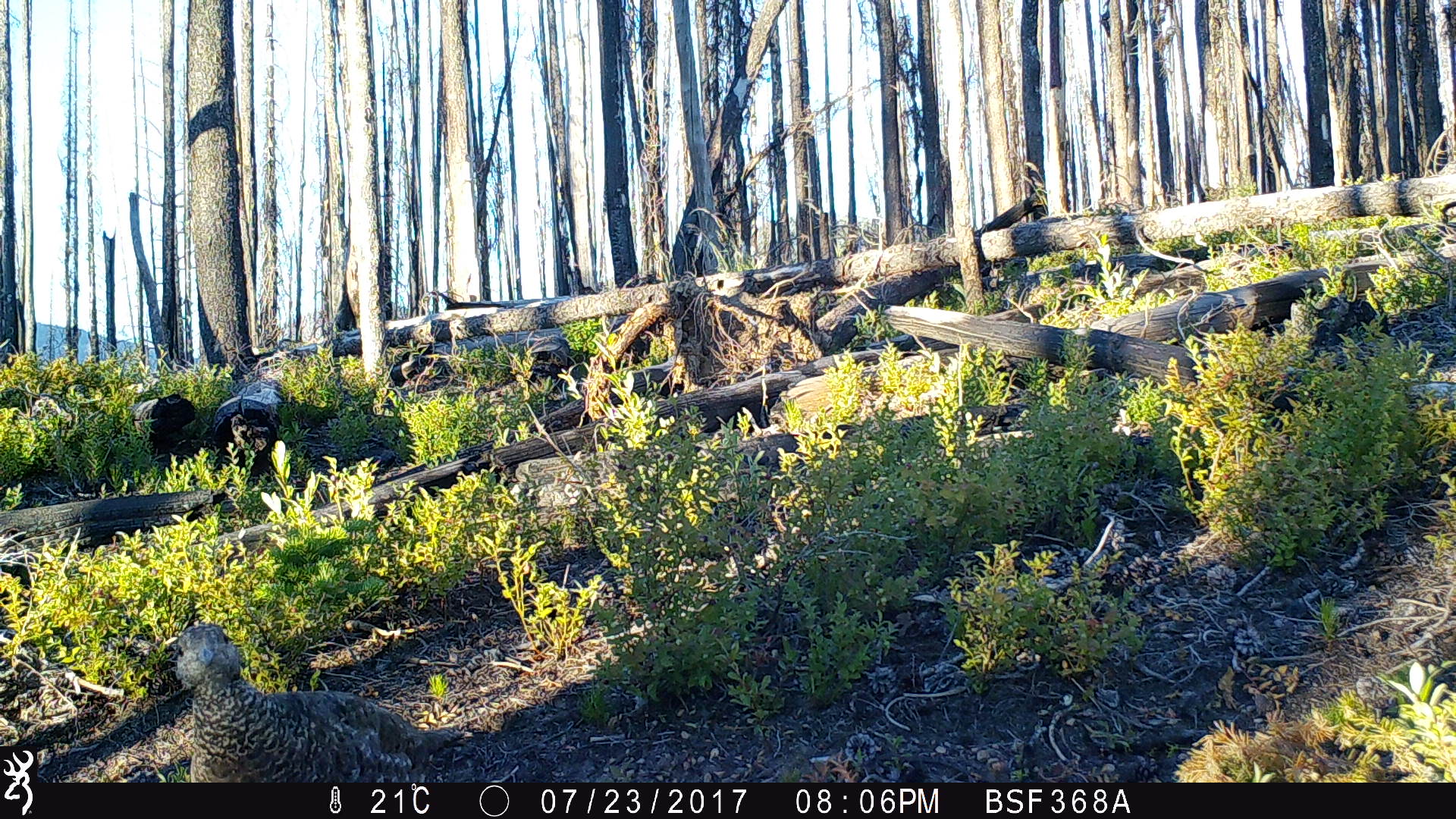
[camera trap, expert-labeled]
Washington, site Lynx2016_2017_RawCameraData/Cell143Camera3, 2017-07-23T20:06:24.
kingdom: Animalia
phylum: Chordata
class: Aves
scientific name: Aves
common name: birds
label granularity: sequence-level